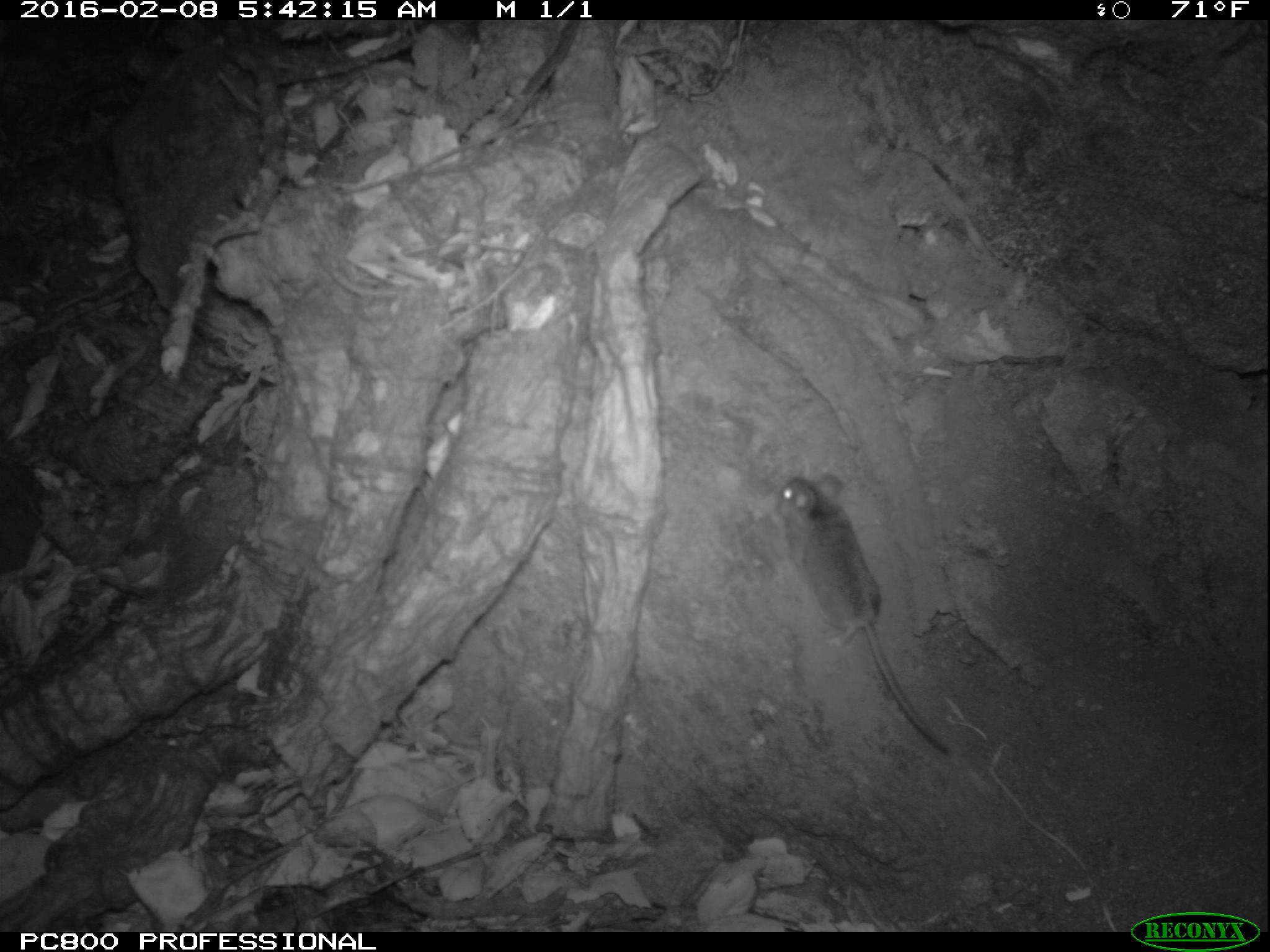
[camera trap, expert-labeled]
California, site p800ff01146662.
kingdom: Animalia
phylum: Chordata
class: Mammalia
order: Rodentia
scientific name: Rodentia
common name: rodent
Rodent (Rodentia).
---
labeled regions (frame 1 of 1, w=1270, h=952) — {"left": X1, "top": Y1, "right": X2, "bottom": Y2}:
rodent: {"left": 776, "top": 473, "right": 948, "bottom": 753}